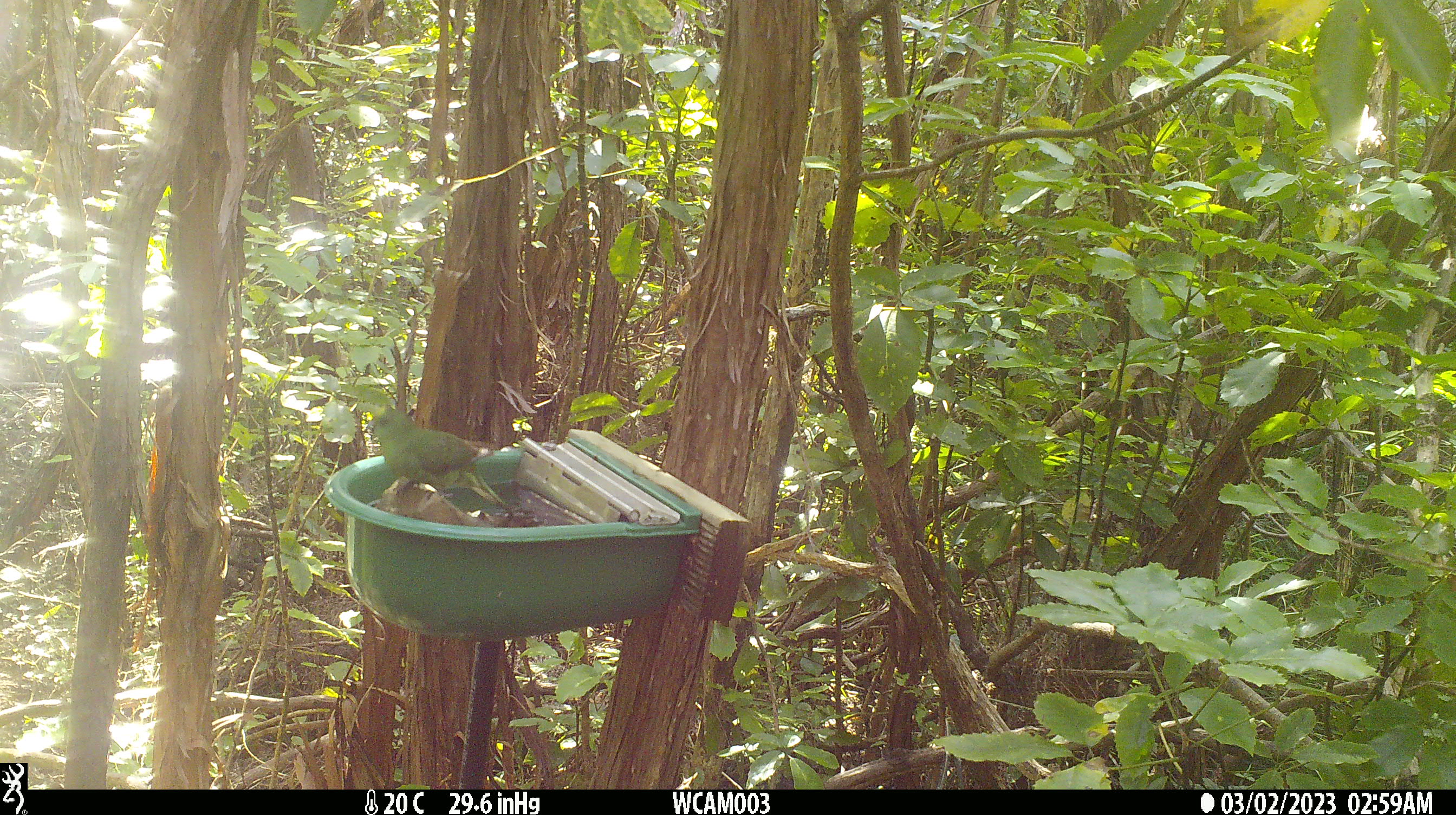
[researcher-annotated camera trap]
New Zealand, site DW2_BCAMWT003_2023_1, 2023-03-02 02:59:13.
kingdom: Animalia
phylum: Chordata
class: Aves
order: Psittaciformes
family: Psittaculidae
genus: Cyanoramphus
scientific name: Cyanoramphus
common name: parakeet